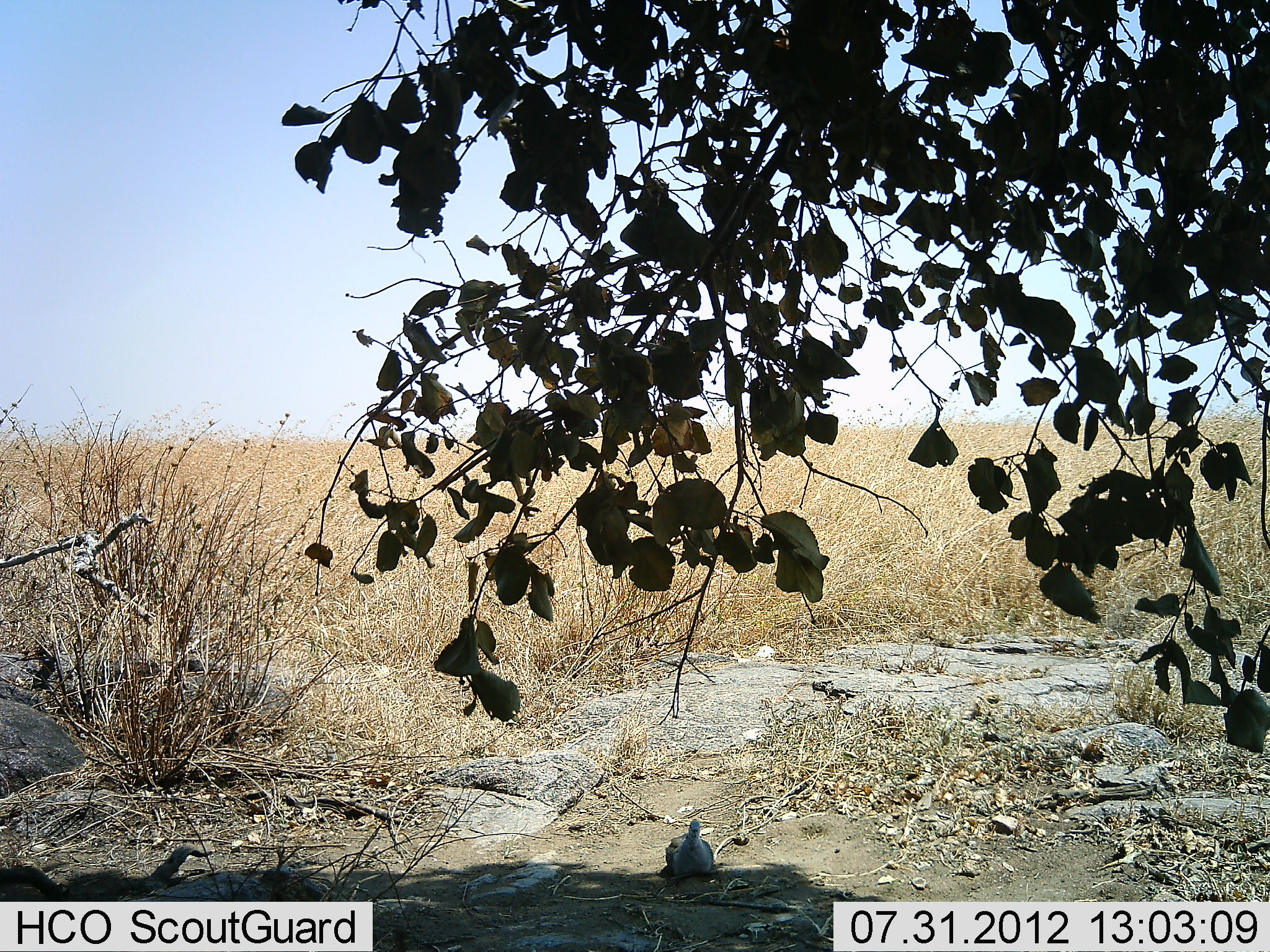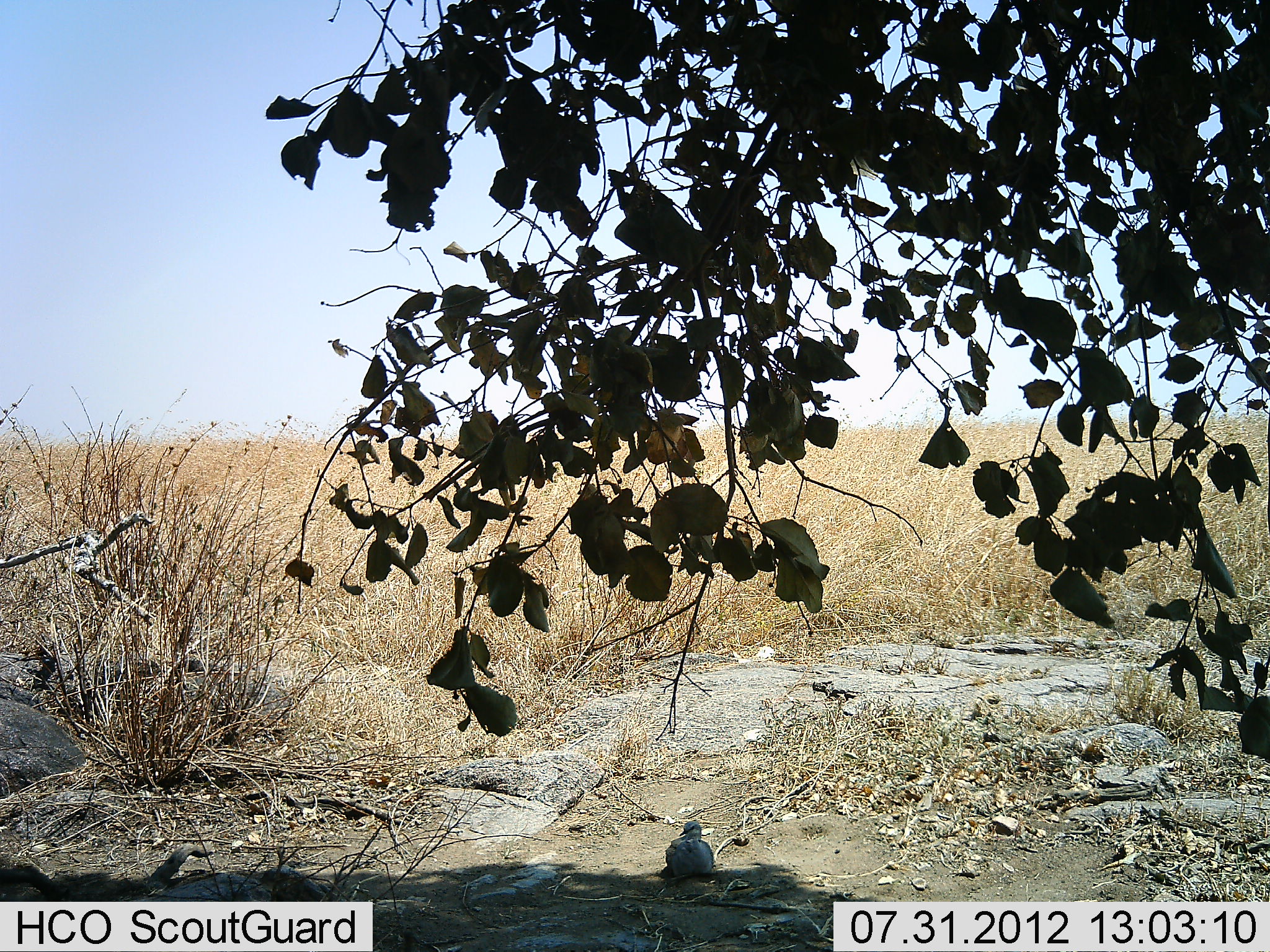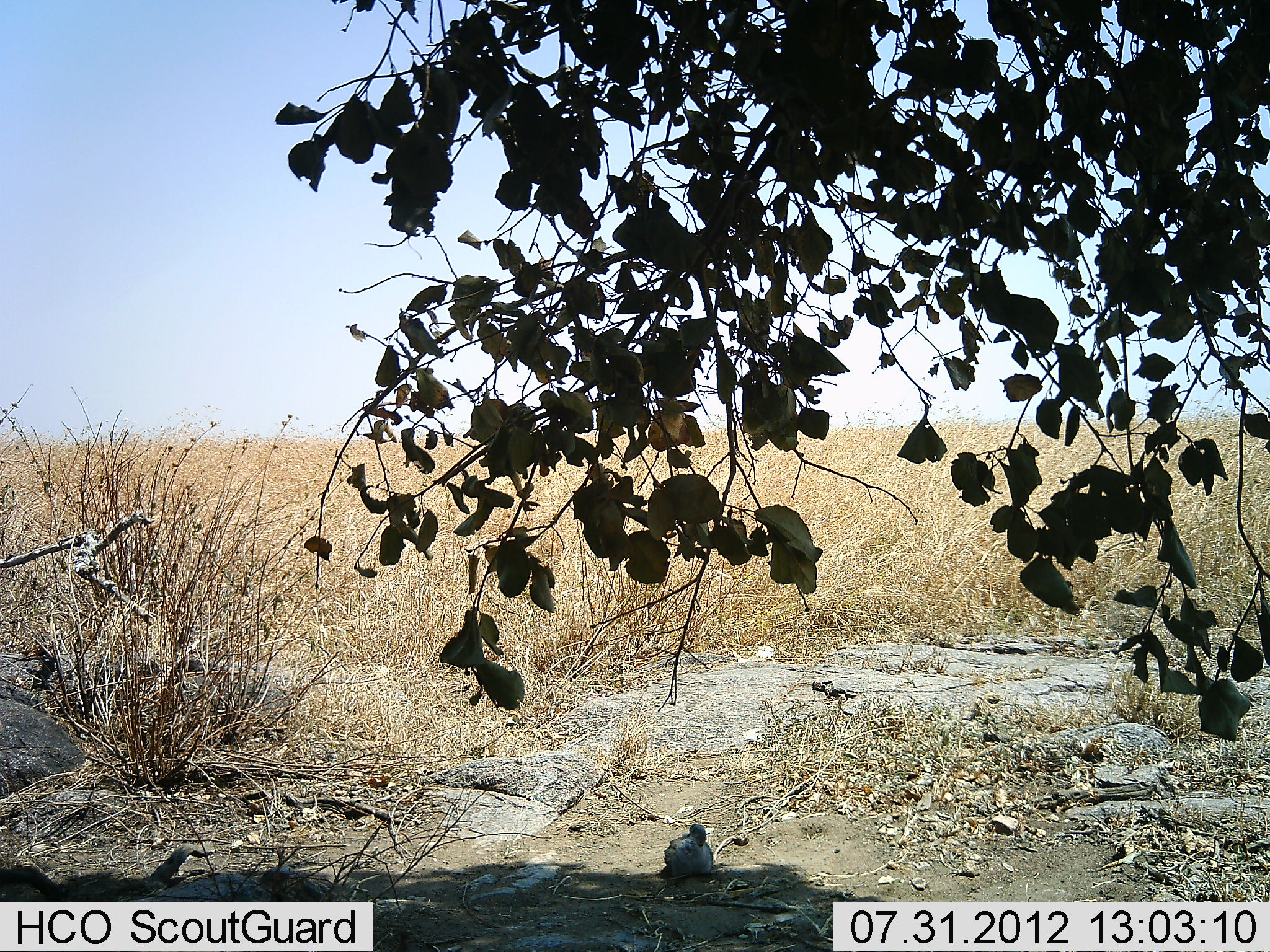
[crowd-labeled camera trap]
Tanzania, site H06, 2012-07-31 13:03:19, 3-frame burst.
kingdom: Animalia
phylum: Chordata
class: Aves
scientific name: Aves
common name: bird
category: otherbird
Otherbird (bird) (Aves), count 1. Behavior (volunteer vote fractions): standing 20%, resting 90%, moving 0%, interacting 0%. Young present (vote fraction): 0%. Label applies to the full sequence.